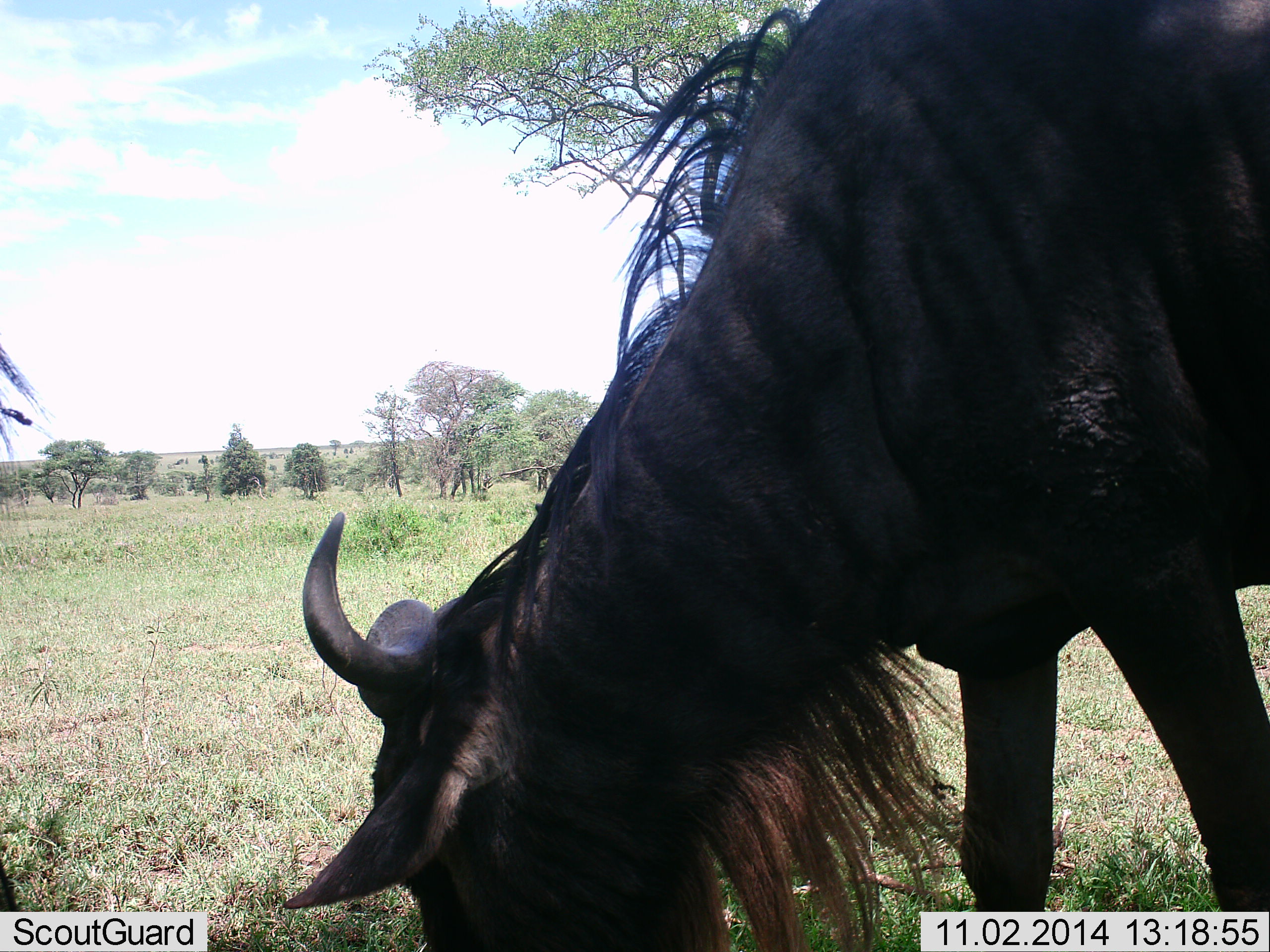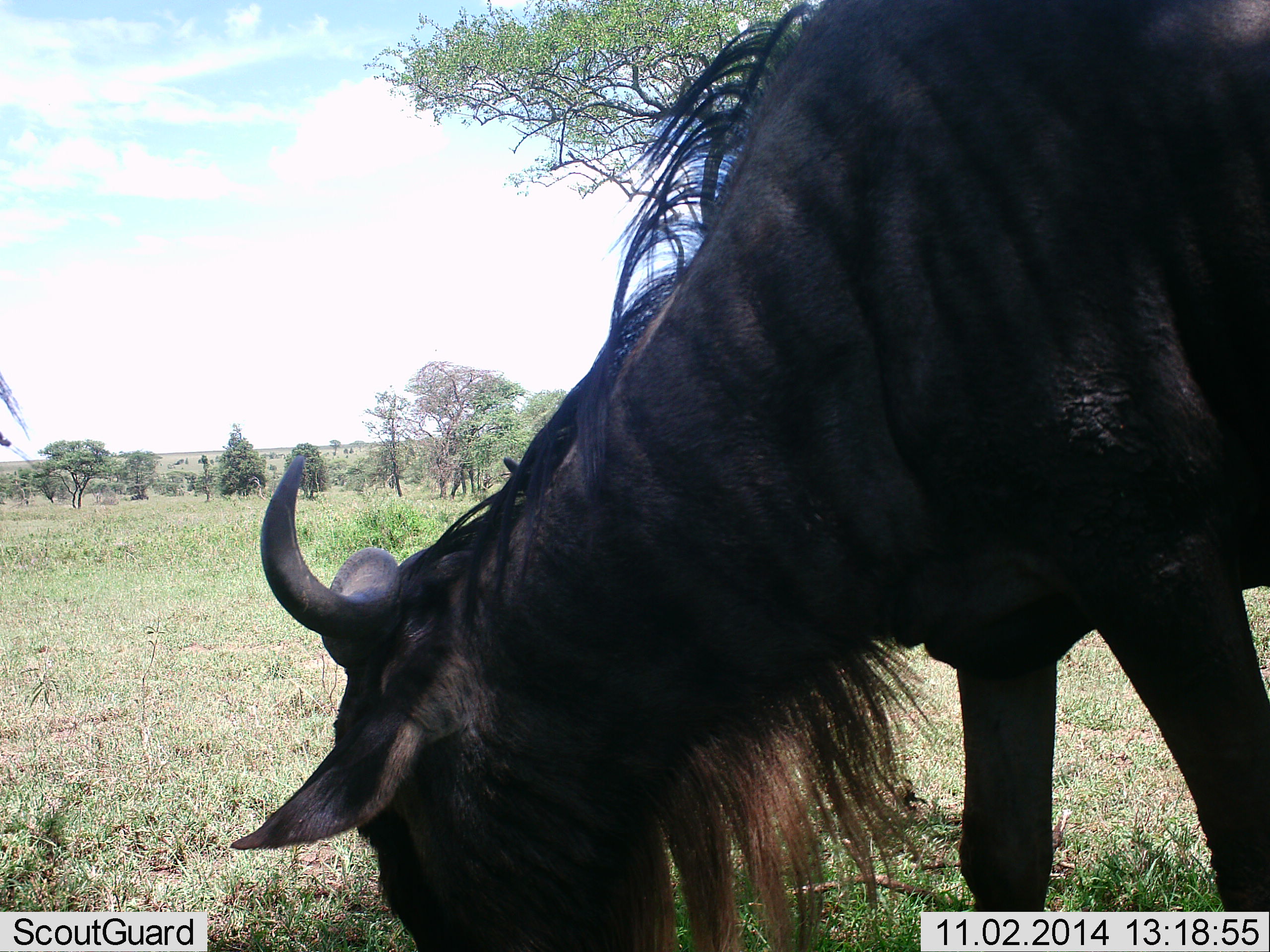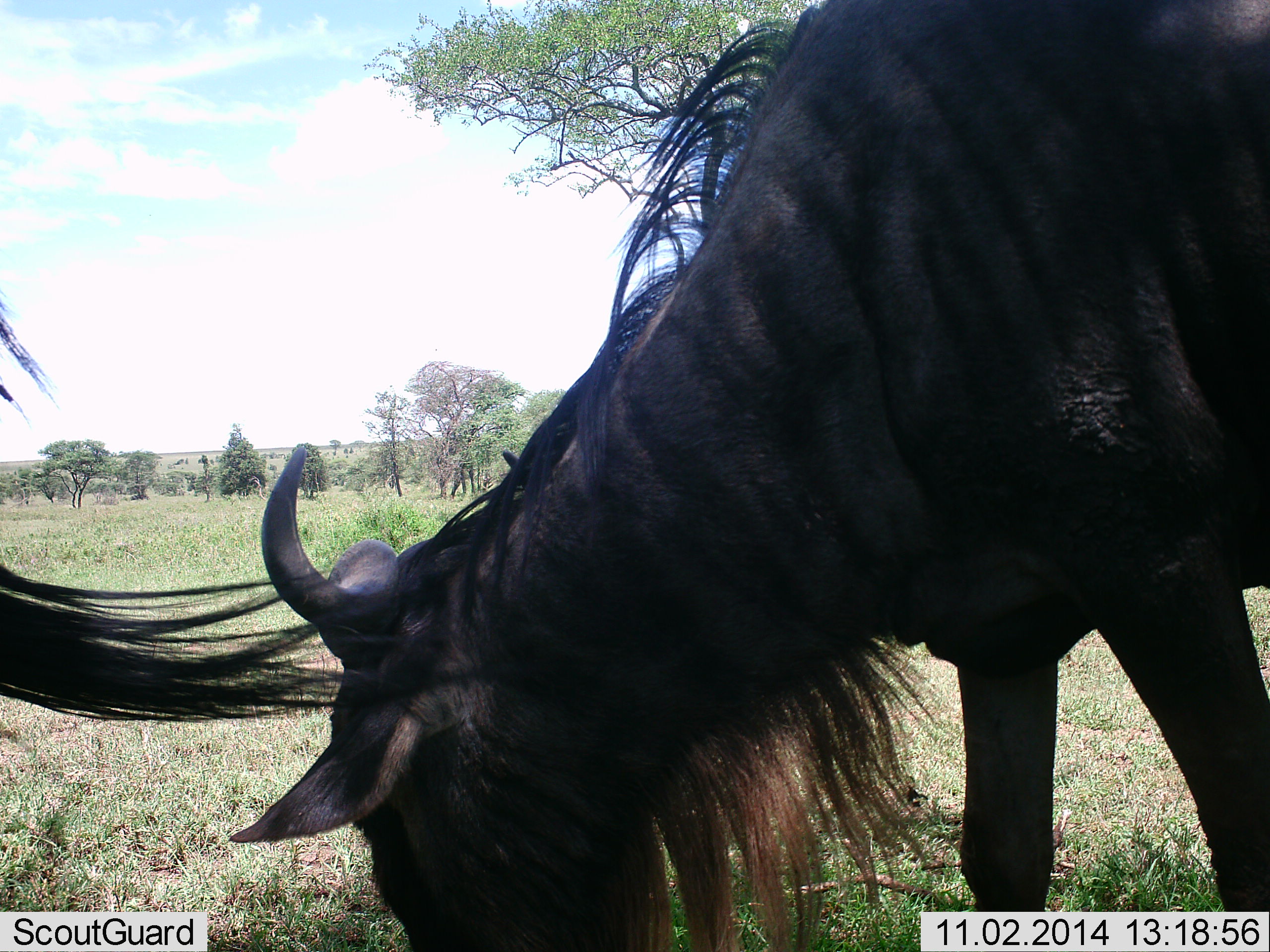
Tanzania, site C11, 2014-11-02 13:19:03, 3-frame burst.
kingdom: Animalia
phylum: Chordata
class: Mammalia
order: Artiodactyla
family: Bovidae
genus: Connochaetes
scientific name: Connochaetes taurinus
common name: blue wildebeest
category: wildebeest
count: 2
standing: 40%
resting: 0%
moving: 0%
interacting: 0%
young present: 0%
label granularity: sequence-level